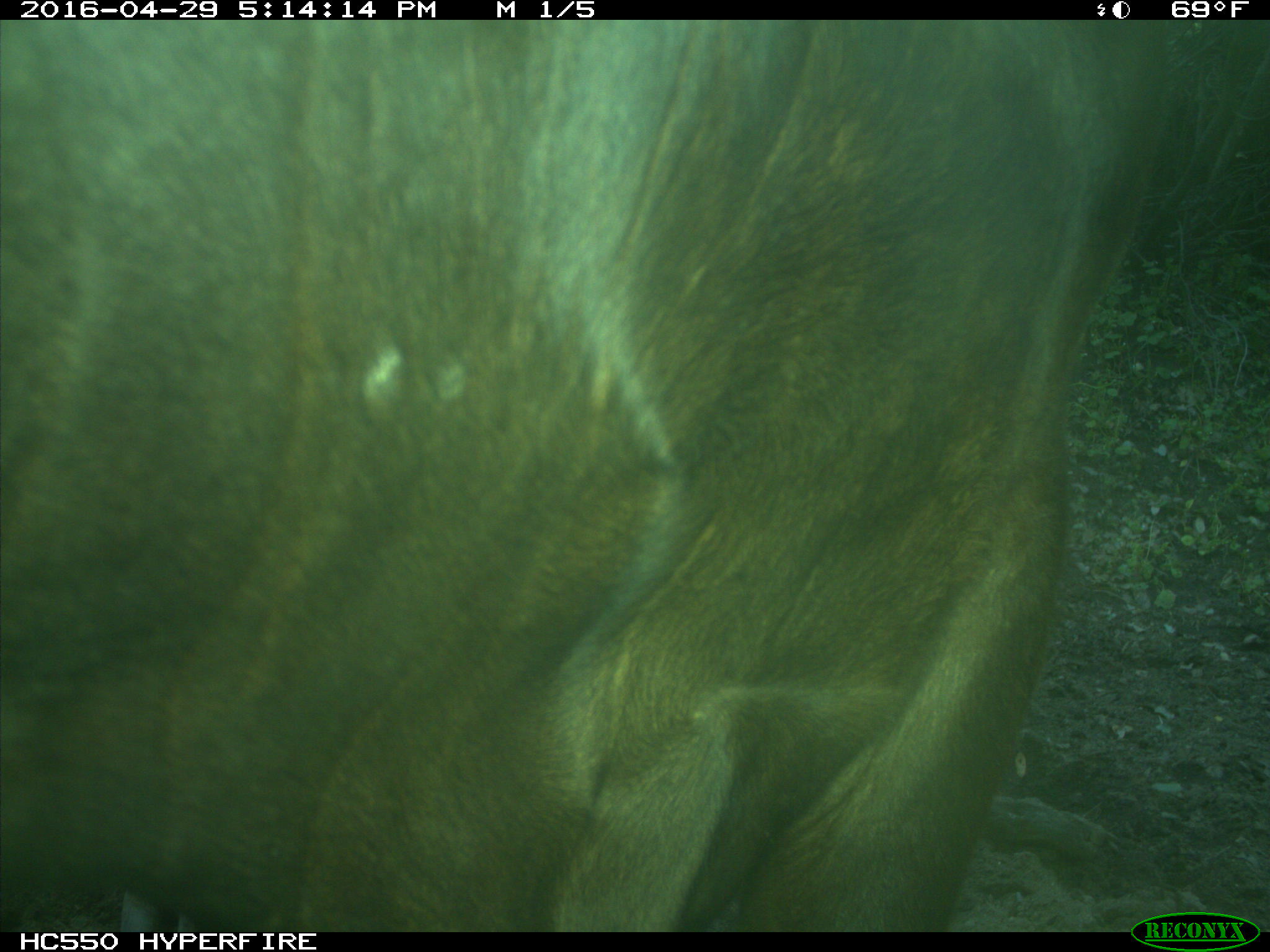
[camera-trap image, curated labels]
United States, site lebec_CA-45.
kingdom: Animalia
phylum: Chordata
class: Mammalia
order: Artiodactyla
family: Bovidae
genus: Bos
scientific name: Bos taurus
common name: domestic cow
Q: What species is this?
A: Bos taurus (domestic cow).